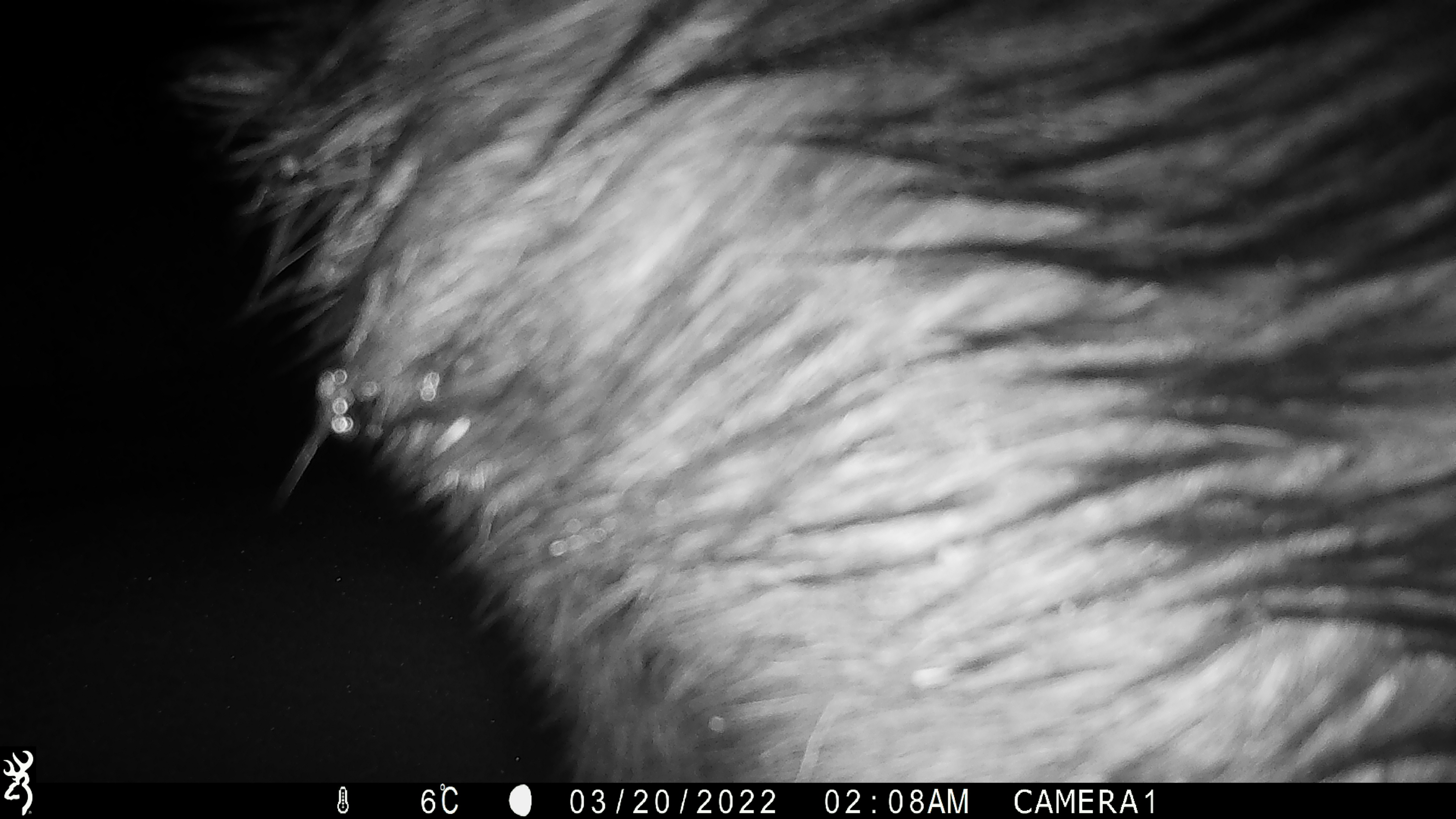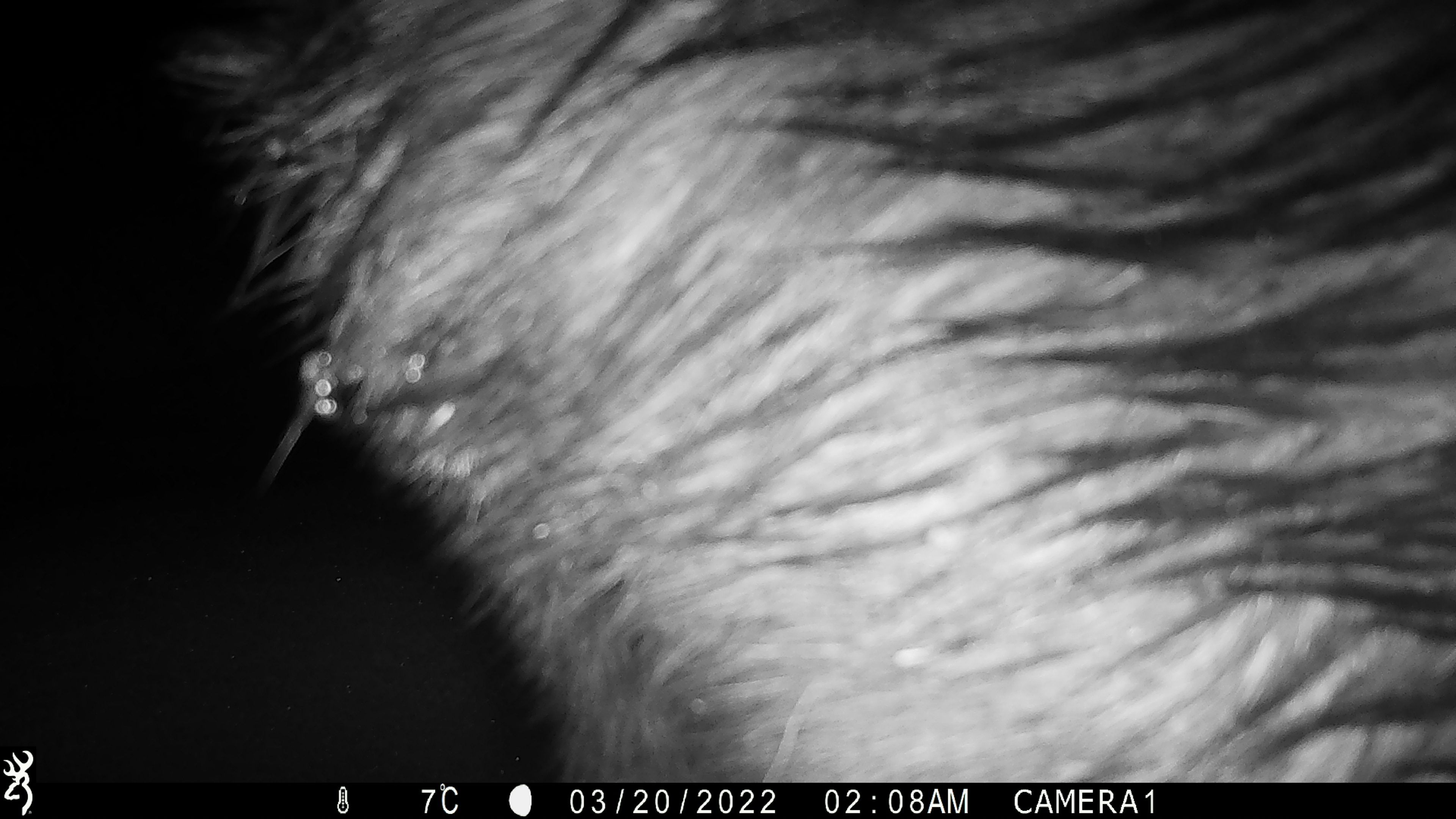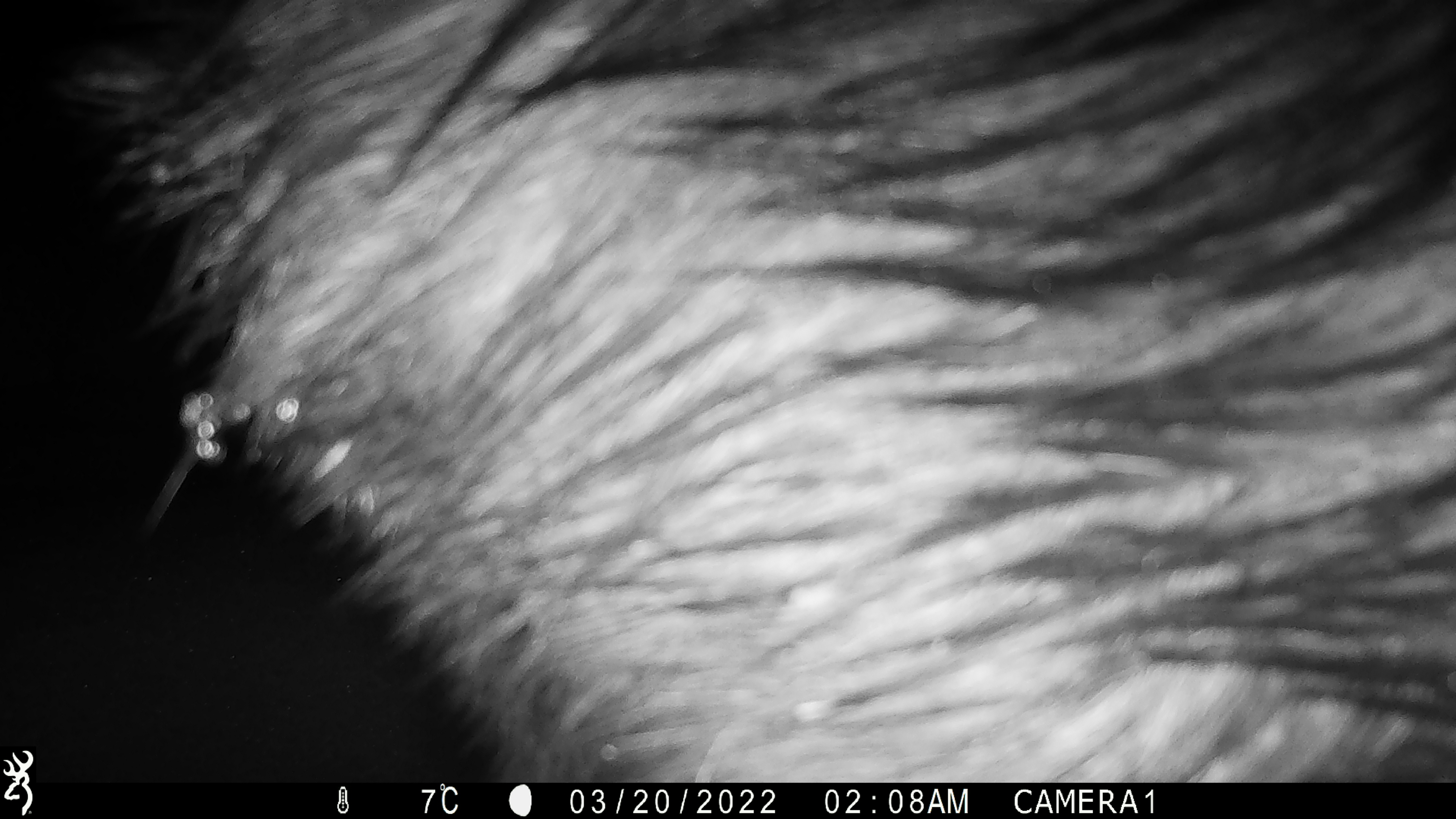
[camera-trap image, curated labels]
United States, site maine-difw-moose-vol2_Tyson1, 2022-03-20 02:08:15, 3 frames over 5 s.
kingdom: Animalia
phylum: Chordata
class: Mammalia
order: Artiodactyla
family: Cervidae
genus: Alces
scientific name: Alces alces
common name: moose